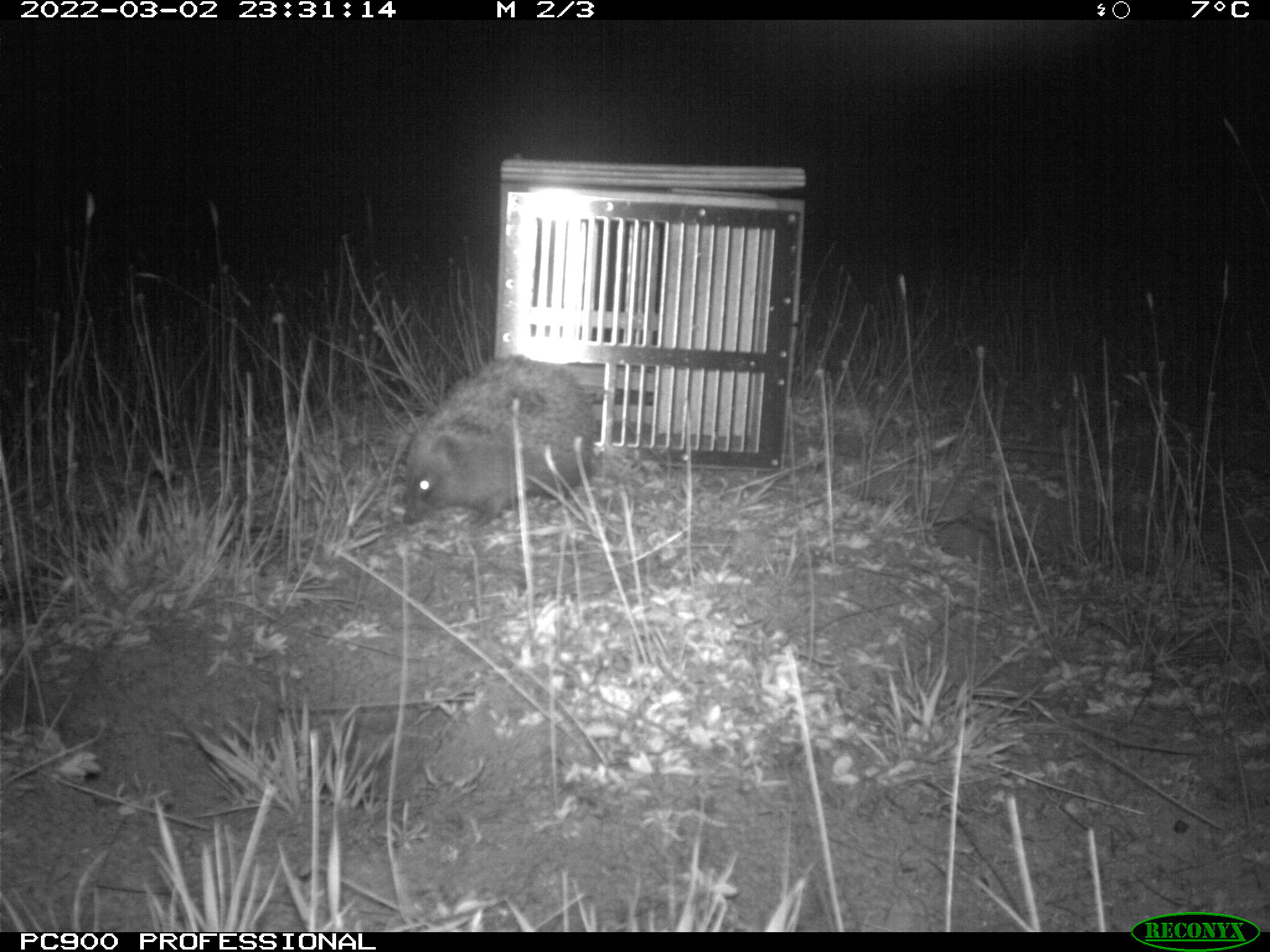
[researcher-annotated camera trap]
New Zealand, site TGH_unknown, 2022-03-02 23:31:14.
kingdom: Animalia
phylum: Chordata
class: Mammalia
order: Eulipotyphla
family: Erinaceidae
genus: Erinaceus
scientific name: Erinaceus europaeus europaeus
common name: european hedgehog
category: hedgehog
Hedgehog (european hedgehog) (Erinaceus europaeus europaeus).